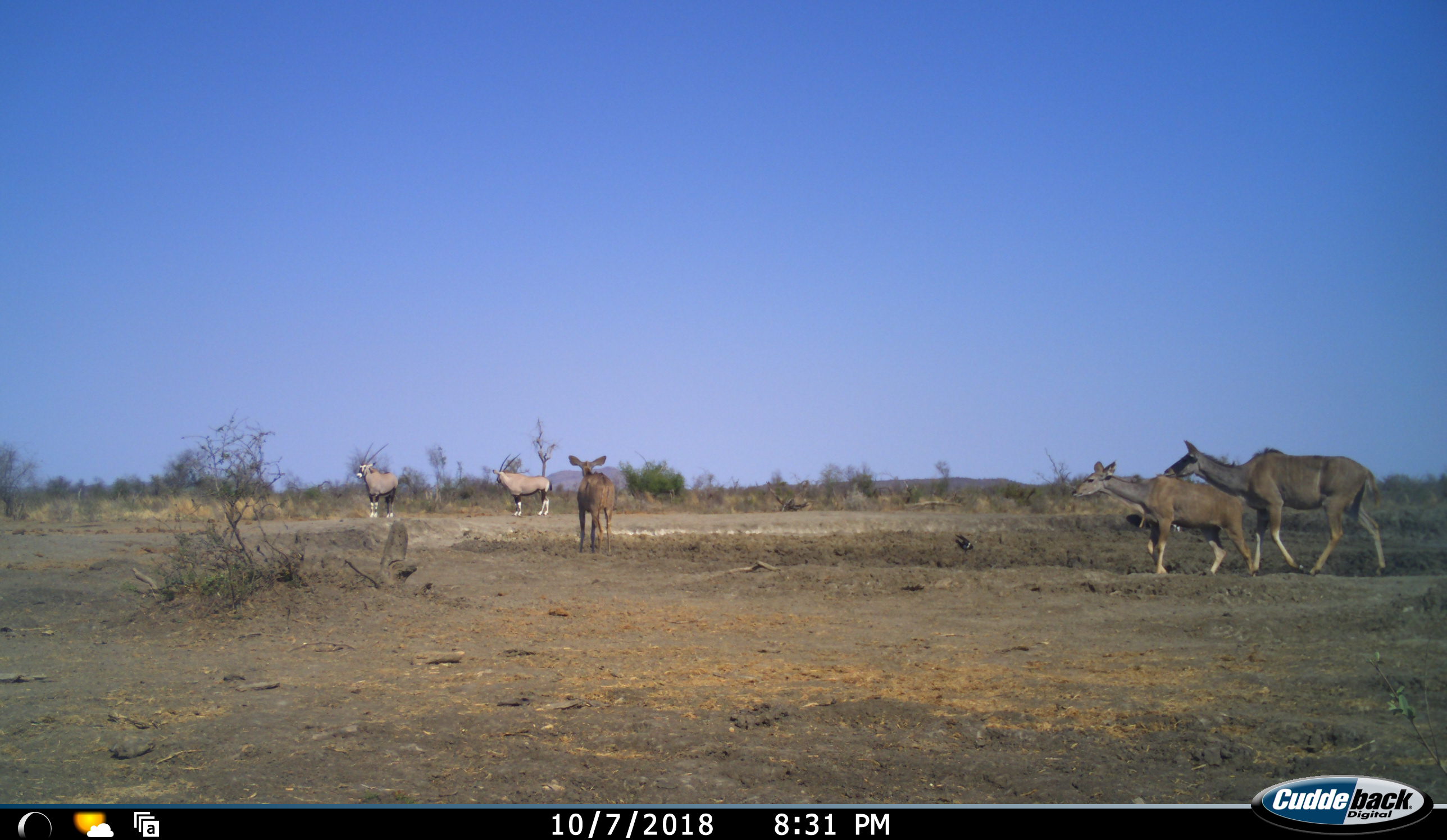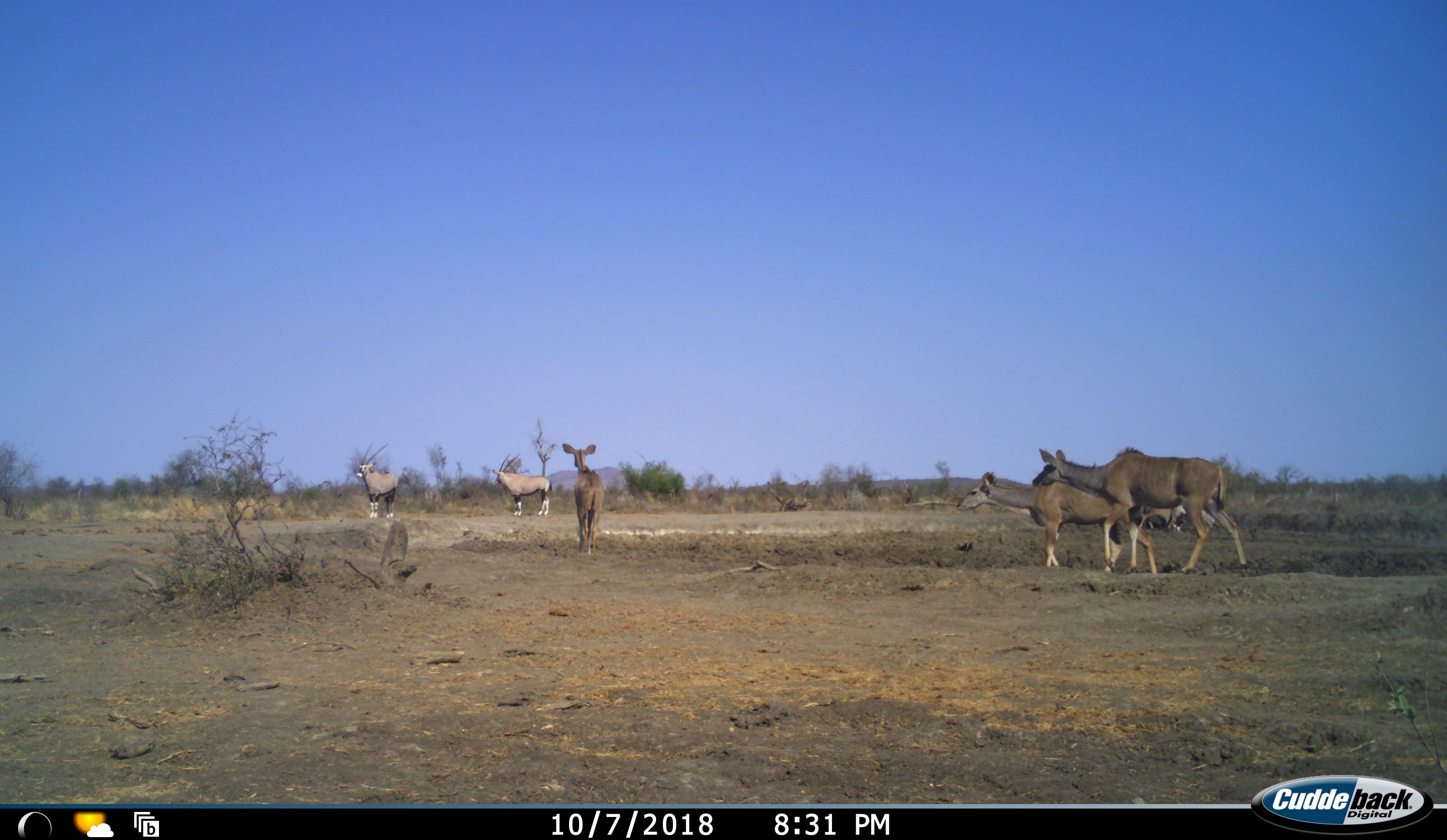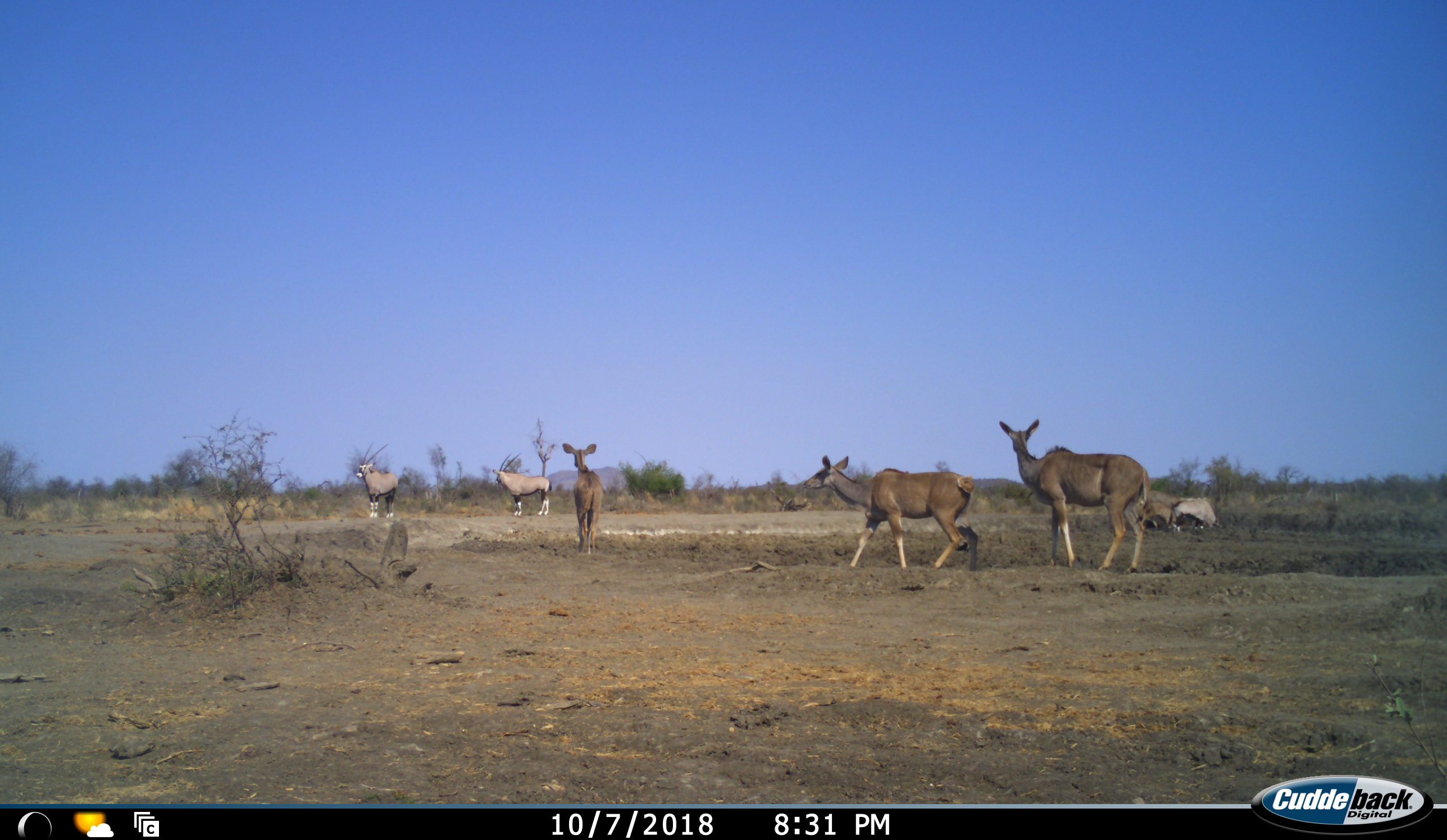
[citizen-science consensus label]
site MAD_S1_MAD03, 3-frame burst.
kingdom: Animalia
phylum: Chordata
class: Mammalia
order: Artiodactyla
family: Bovidae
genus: Oryx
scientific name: Oryx gazella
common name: gemsbok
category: oryx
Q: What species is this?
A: Oryx (gemsbok) (Oryx gazella).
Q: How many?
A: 2.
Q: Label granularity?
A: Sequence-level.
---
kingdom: Animalia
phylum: Chordata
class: Mammalia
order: Artiodactyla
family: Bovidae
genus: Tragelaphus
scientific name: Tragelaphus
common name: kudu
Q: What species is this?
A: Kudu (Tragelaphus).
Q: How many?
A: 3.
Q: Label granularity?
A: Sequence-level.